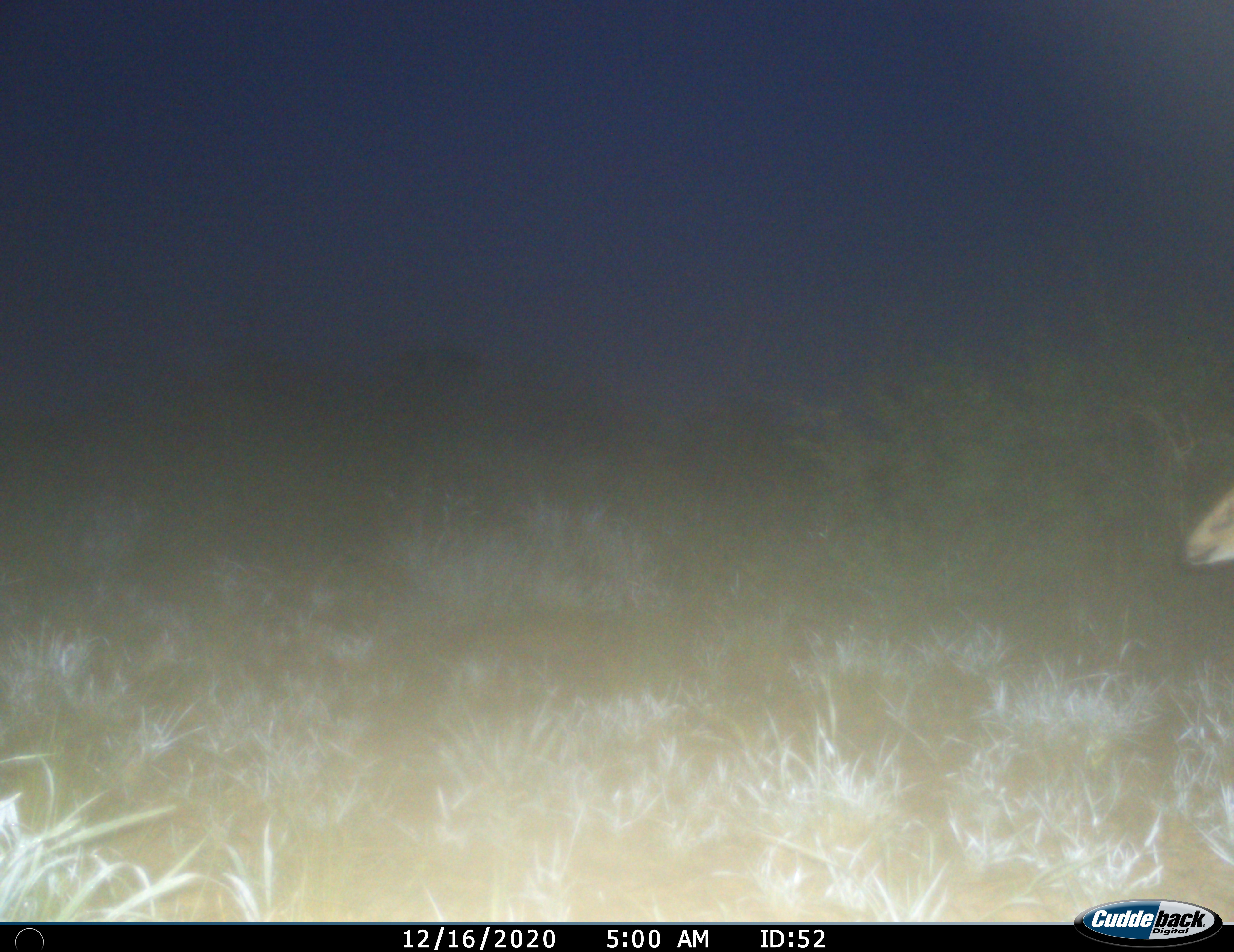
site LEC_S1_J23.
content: unidentified animal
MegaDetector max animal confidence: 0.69